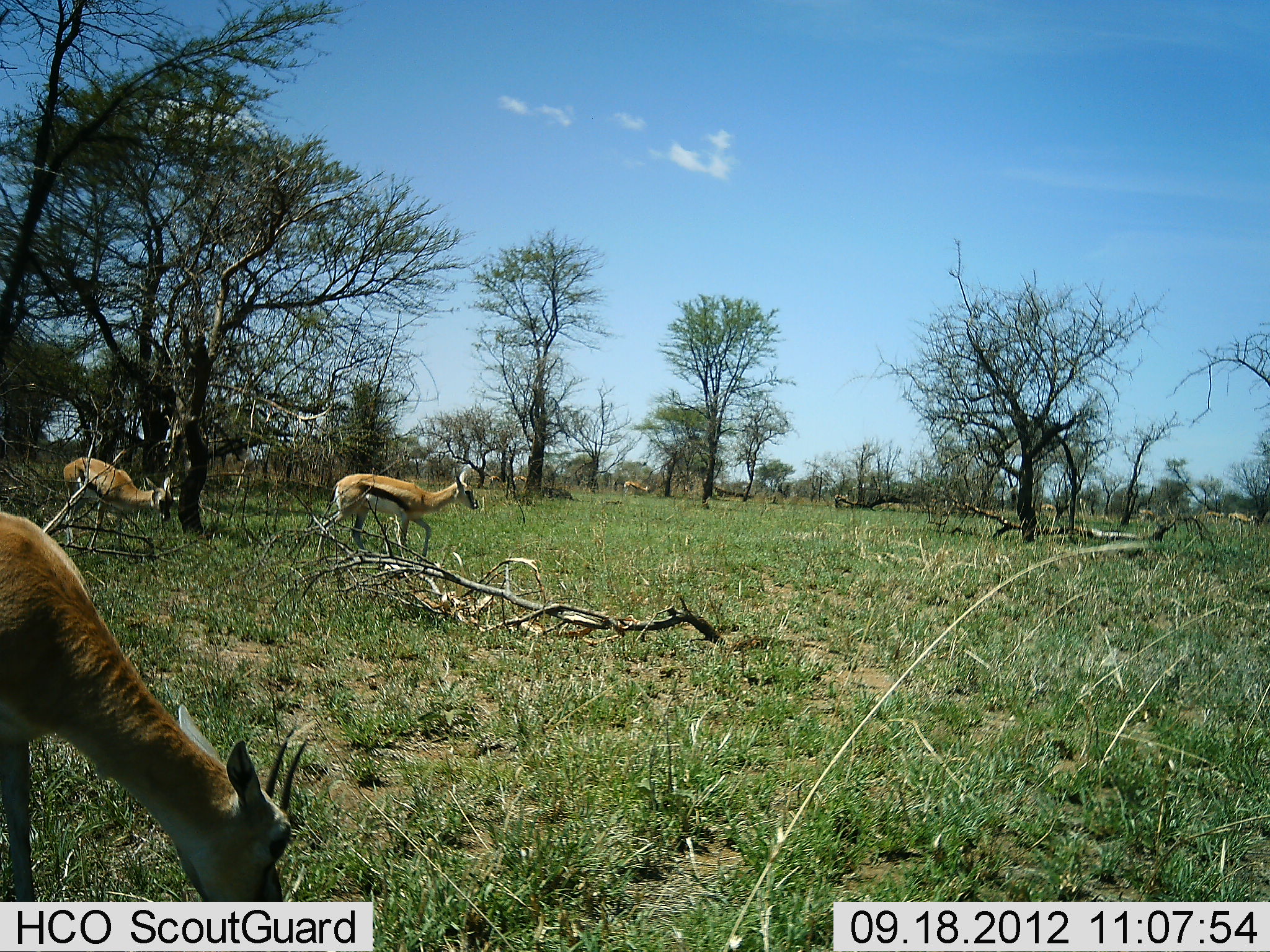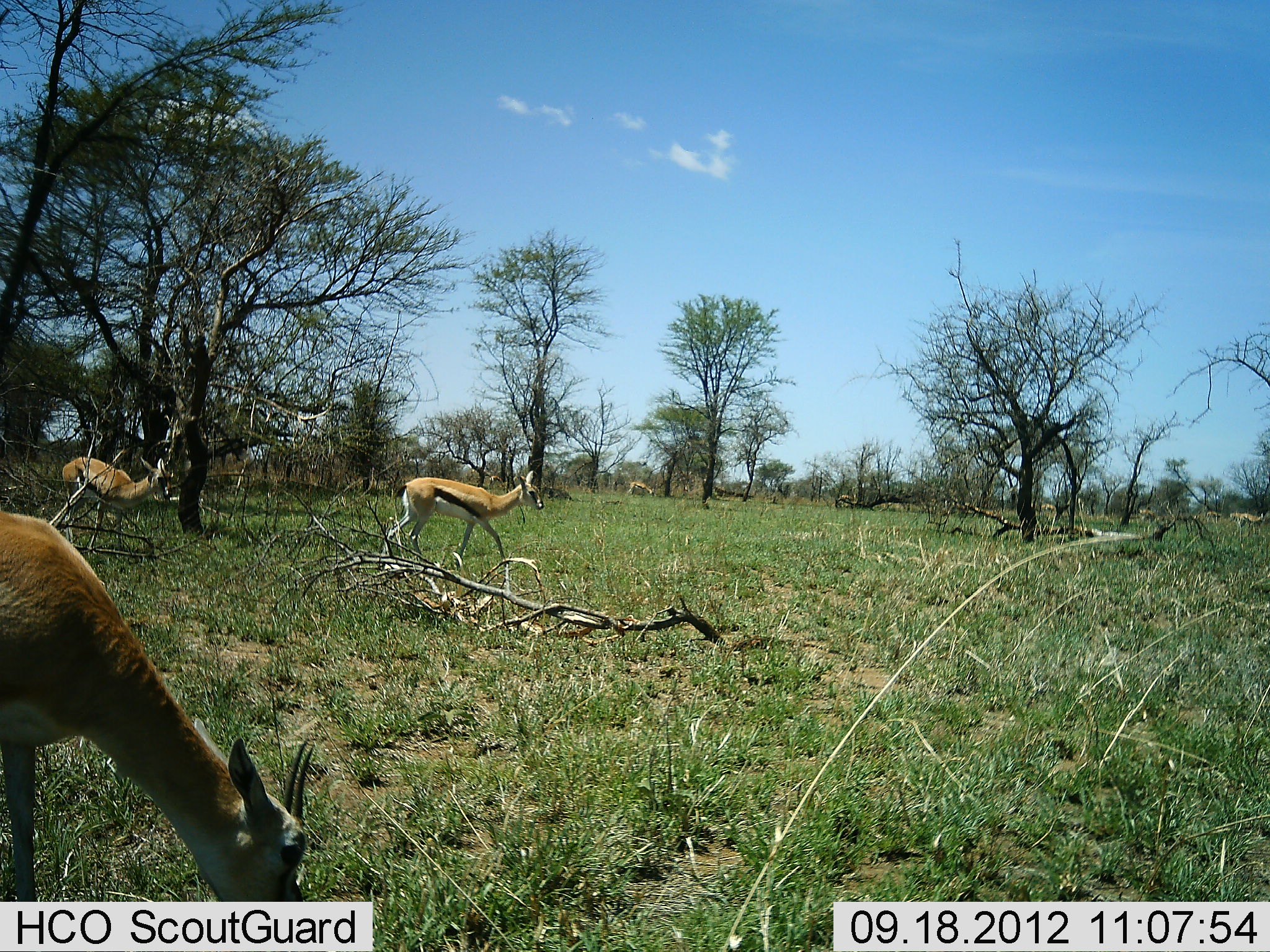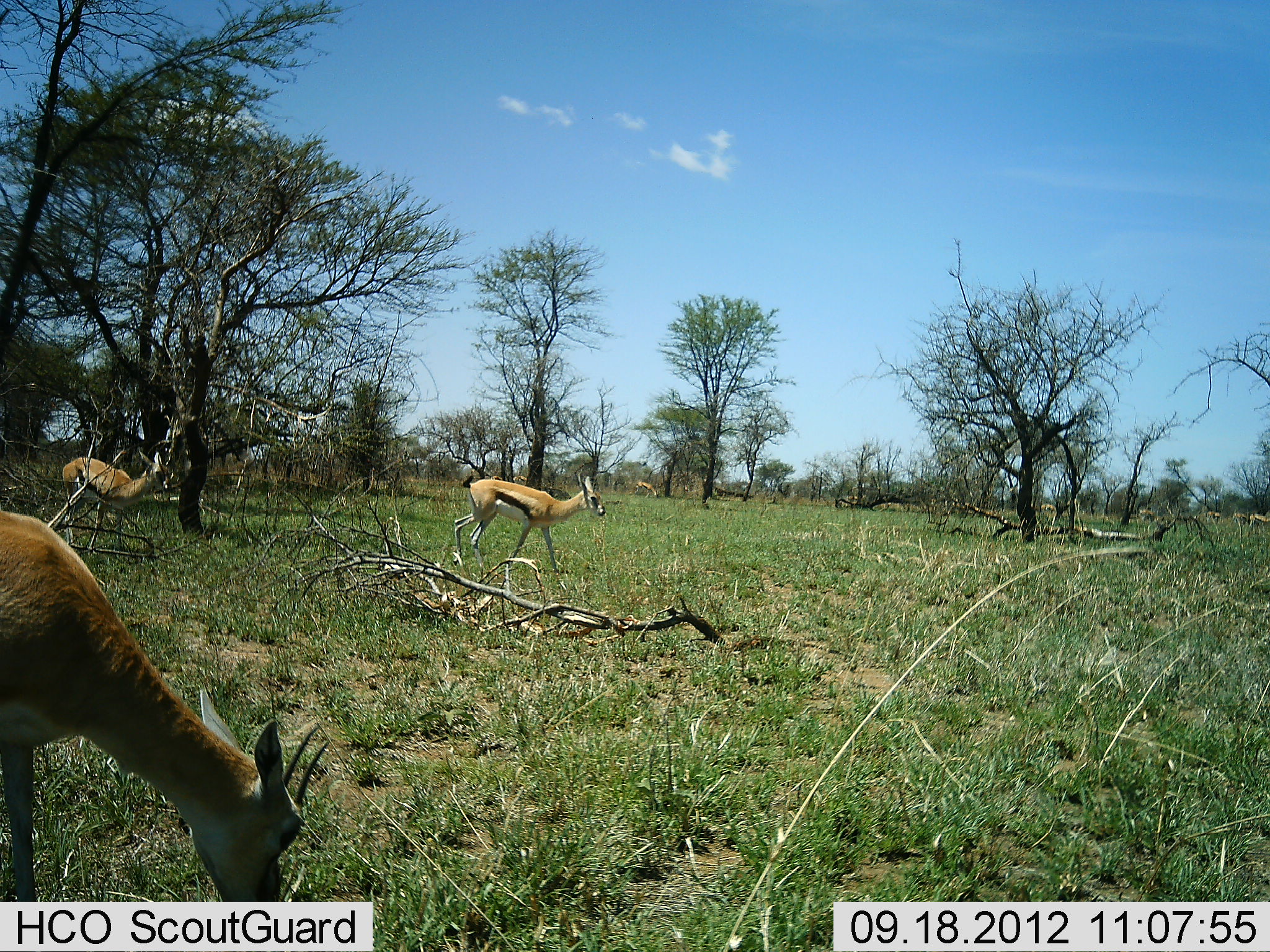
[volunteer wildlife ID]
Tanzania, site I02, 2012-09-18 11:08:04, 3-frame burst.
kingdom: Animalia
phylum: Chordata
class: Mammalia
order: Artiodactyla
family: Bovidae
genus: Eudorcas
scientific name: Eudorcas thomsonii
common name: thomson's gazelle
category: gazellethomsons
Gazellethomsons (thomson's gazelle) (Eudorcas thomsonii), count 5. Behavior (volunteer vote fractions): standing 30%, resting 0%, moving 90%, interacting 0%. Young present (vote fraction): 0%. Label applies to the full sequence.